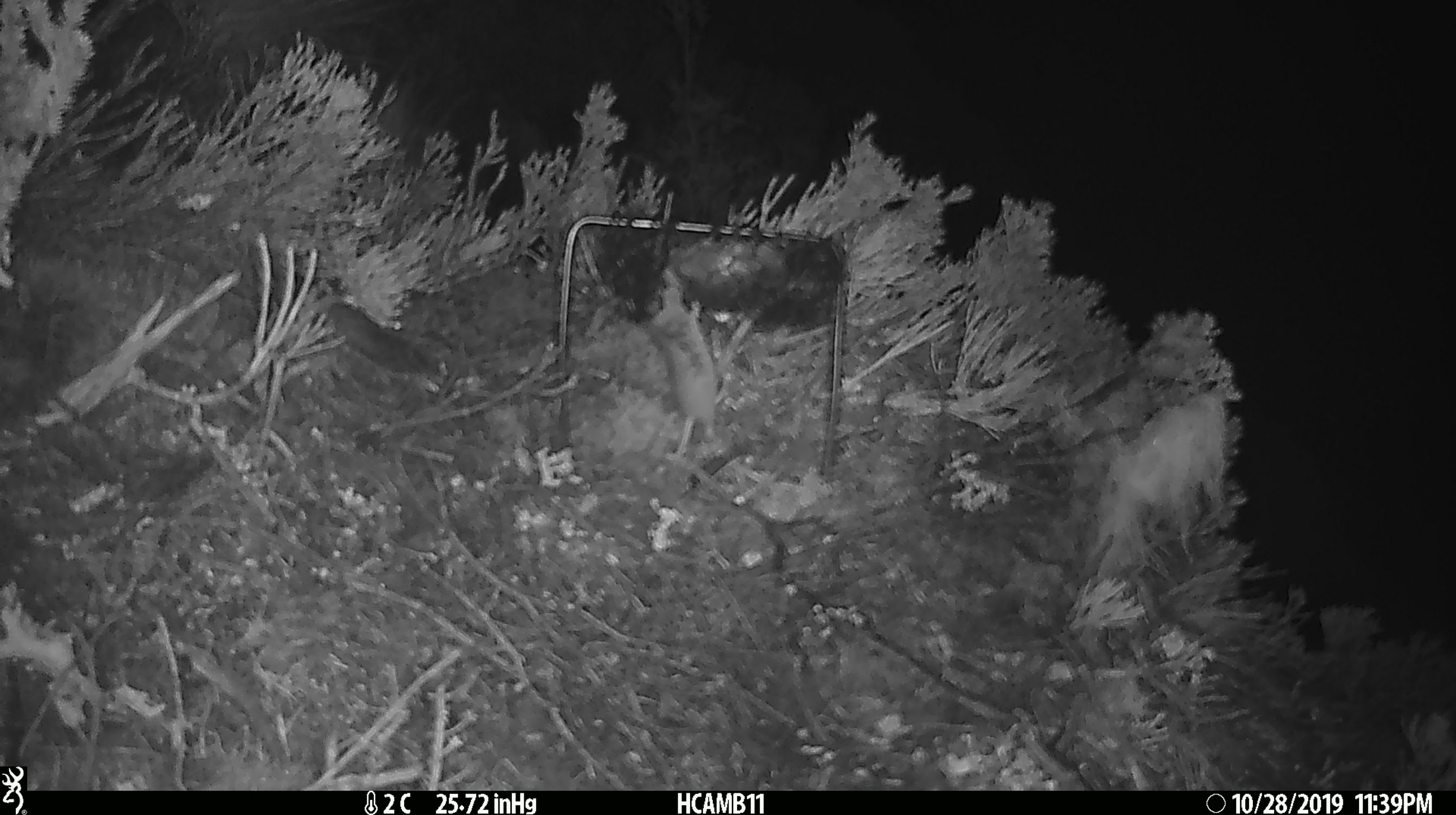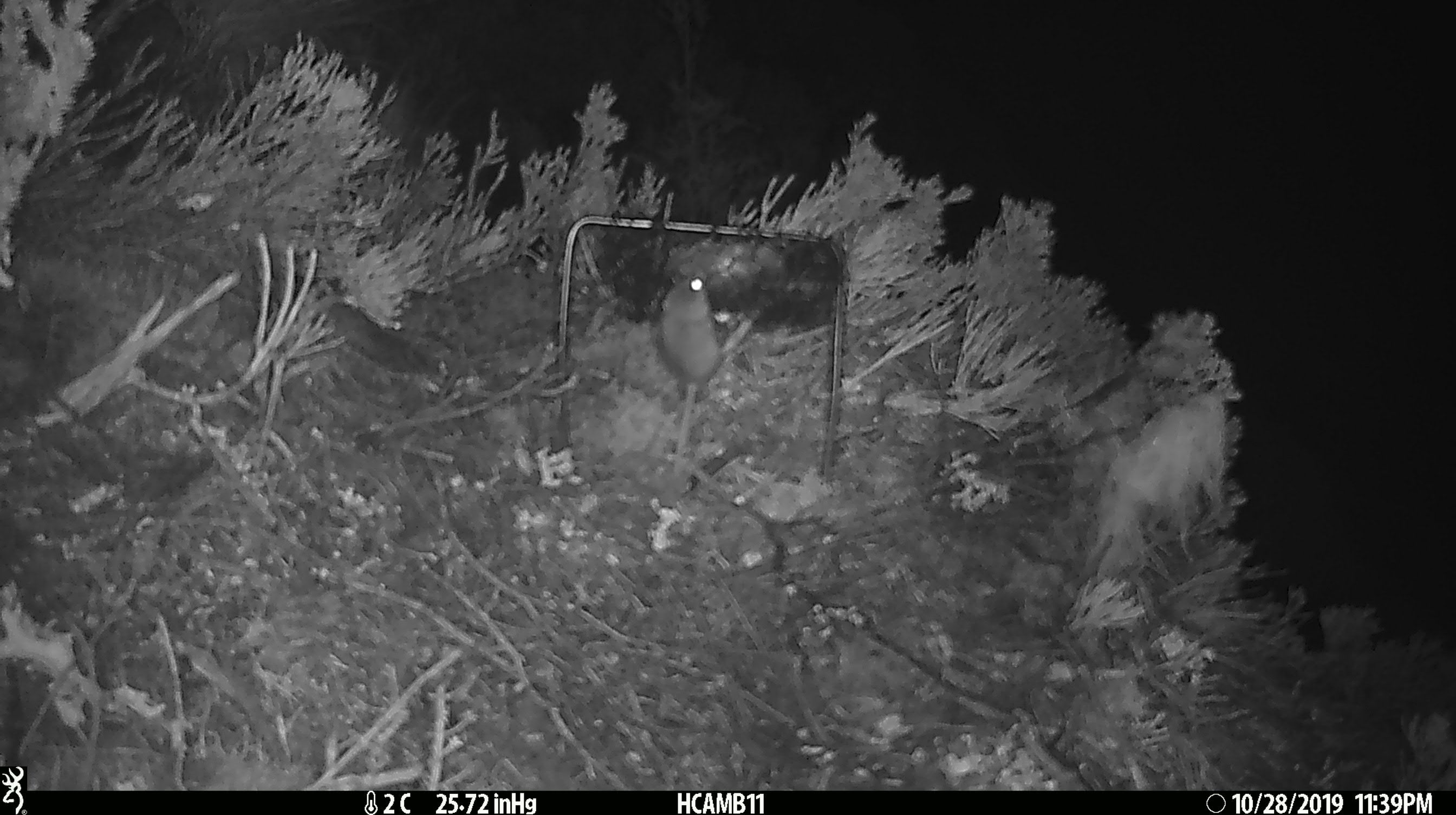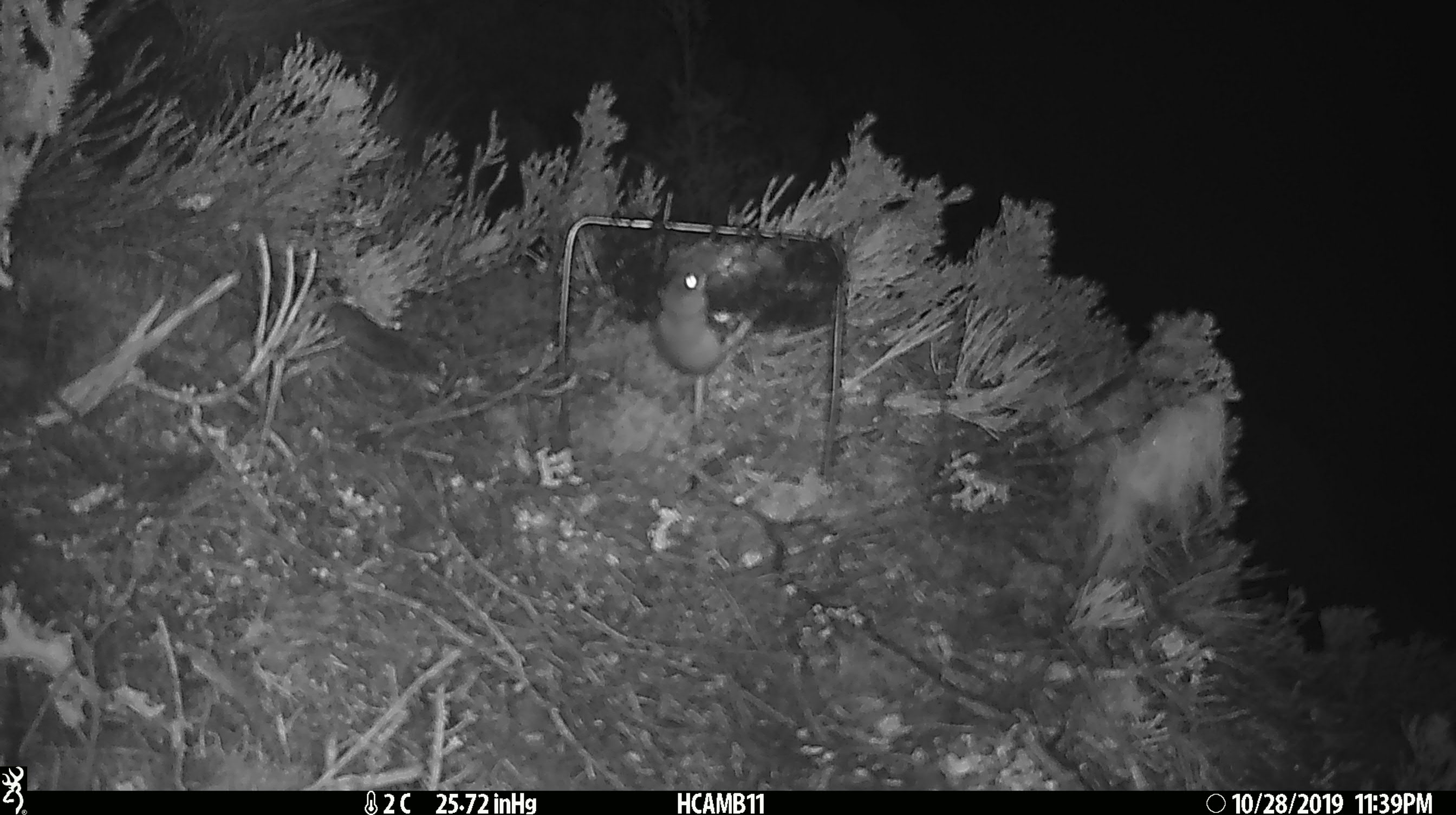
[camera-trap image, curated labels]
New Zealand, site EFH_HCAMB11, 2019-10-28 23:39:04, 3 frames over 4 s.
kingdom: Animalia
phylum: Chordata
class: Mammalia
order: Rodentia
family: Muridae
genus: Mus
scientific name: Mus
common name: mouse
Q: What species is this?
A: Mouse (Mus).